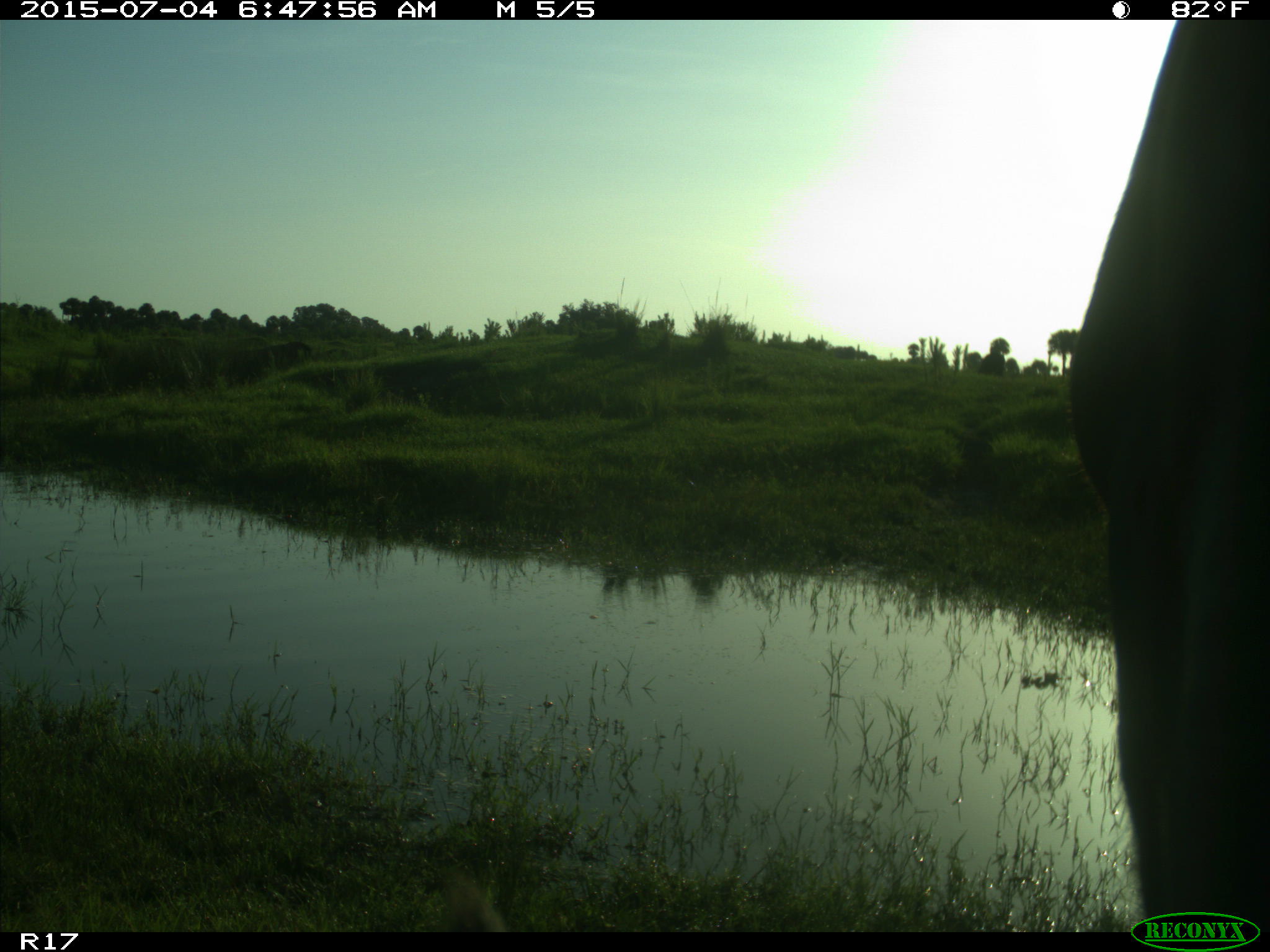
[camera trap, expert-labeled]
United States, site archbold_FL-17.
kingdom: Animalia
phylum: Chordata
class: Mammalia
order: Artiodactyla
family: Bovidae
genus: Bos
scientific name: Bos taurus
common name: domestic cow